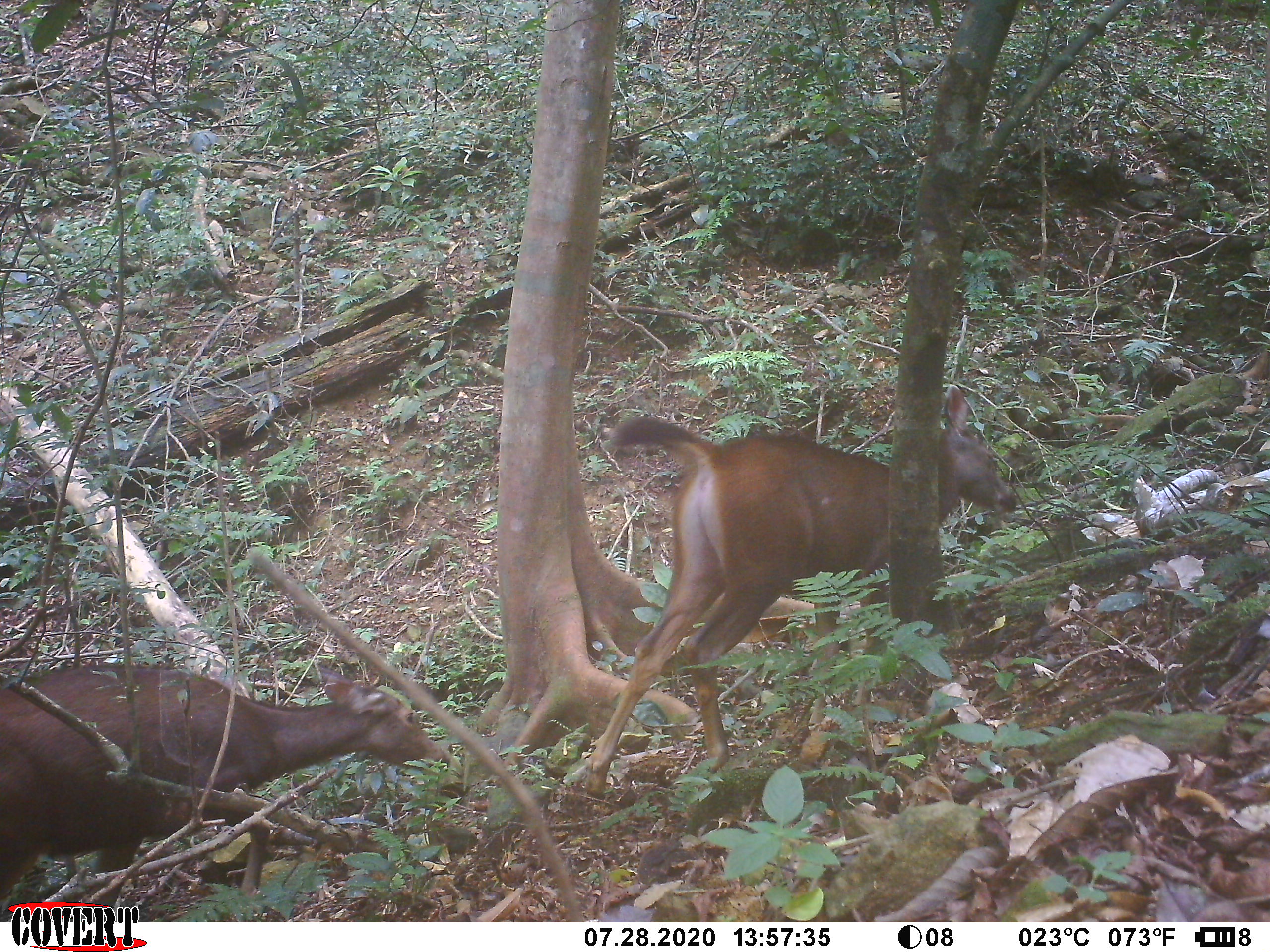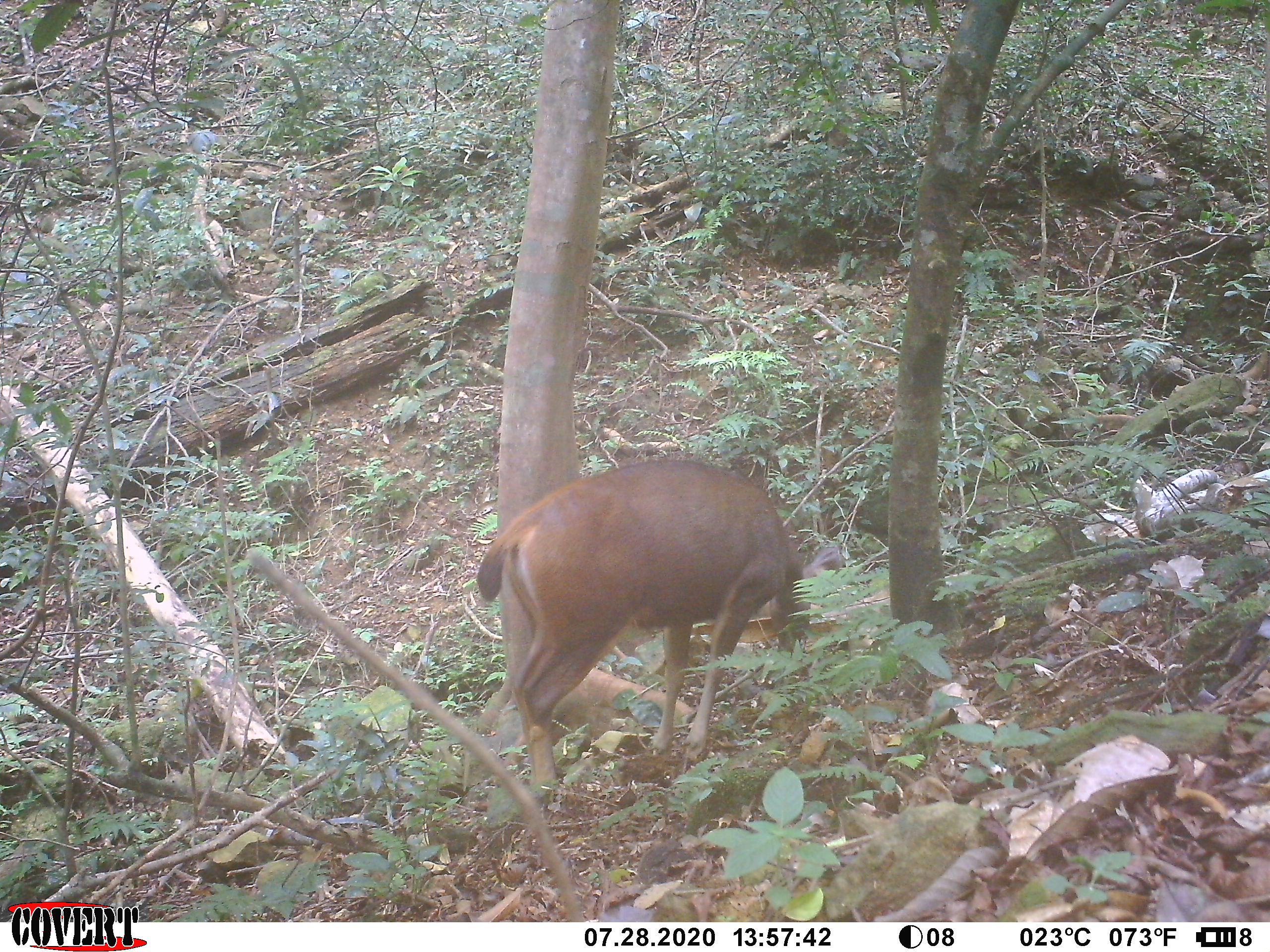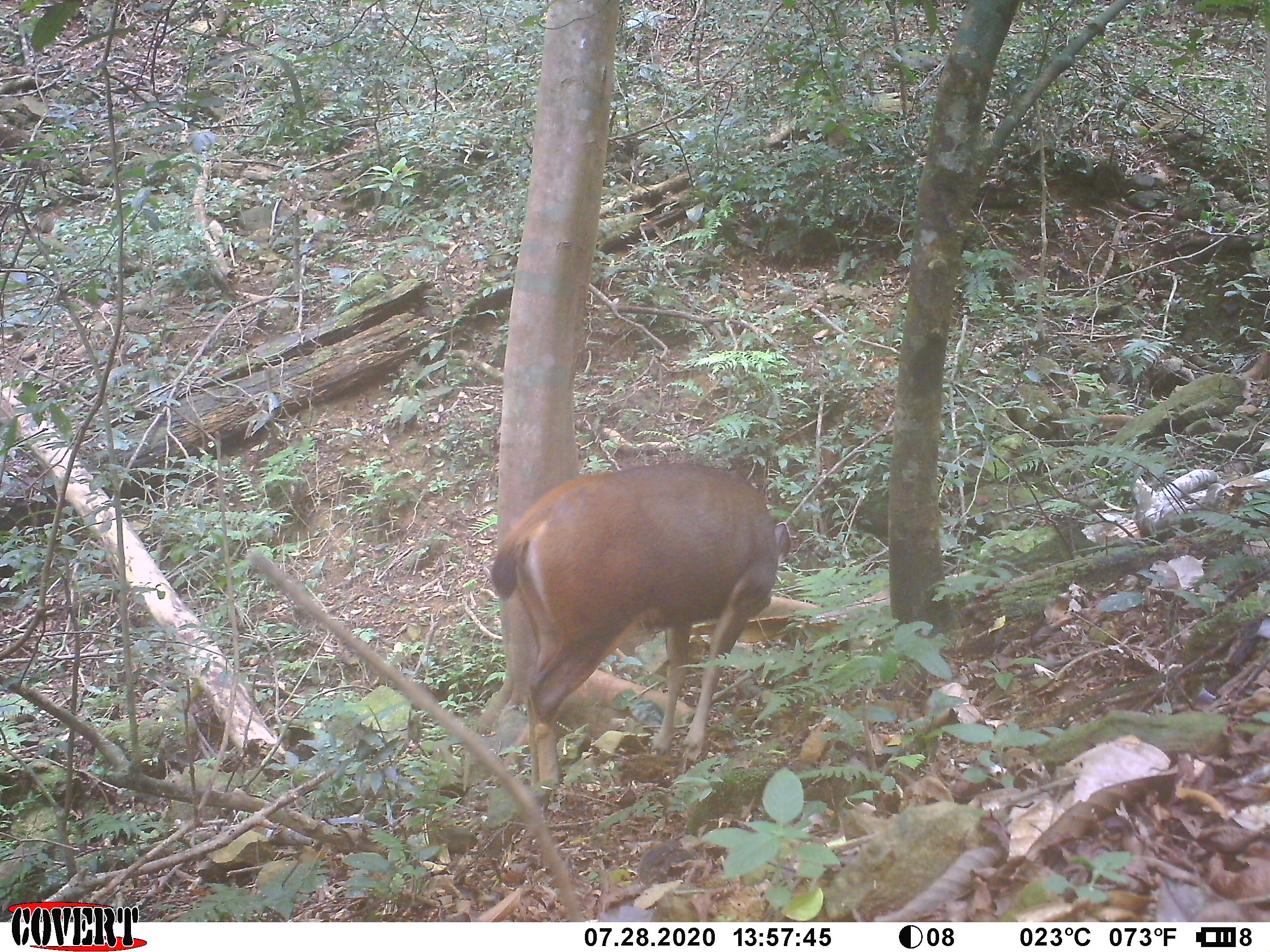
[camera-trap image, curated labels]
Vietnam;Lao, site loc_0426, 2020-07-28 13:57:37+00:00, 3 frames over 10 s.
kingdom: Animalia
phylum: Chordata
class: Mammalia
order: Artiodactyla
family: Cervidae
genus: Rusa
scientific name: Rusa unicolor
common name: sambar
Sambar (Rusa unicolor). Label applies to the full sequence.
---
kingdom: Animalia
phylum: Chordata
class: Mammalia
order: Artiodactyla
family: Suidae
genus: Sus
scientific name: Sus scrofa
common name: eurasian wild pig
Eurasian wild pig (Sus scrofa). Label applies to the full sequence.